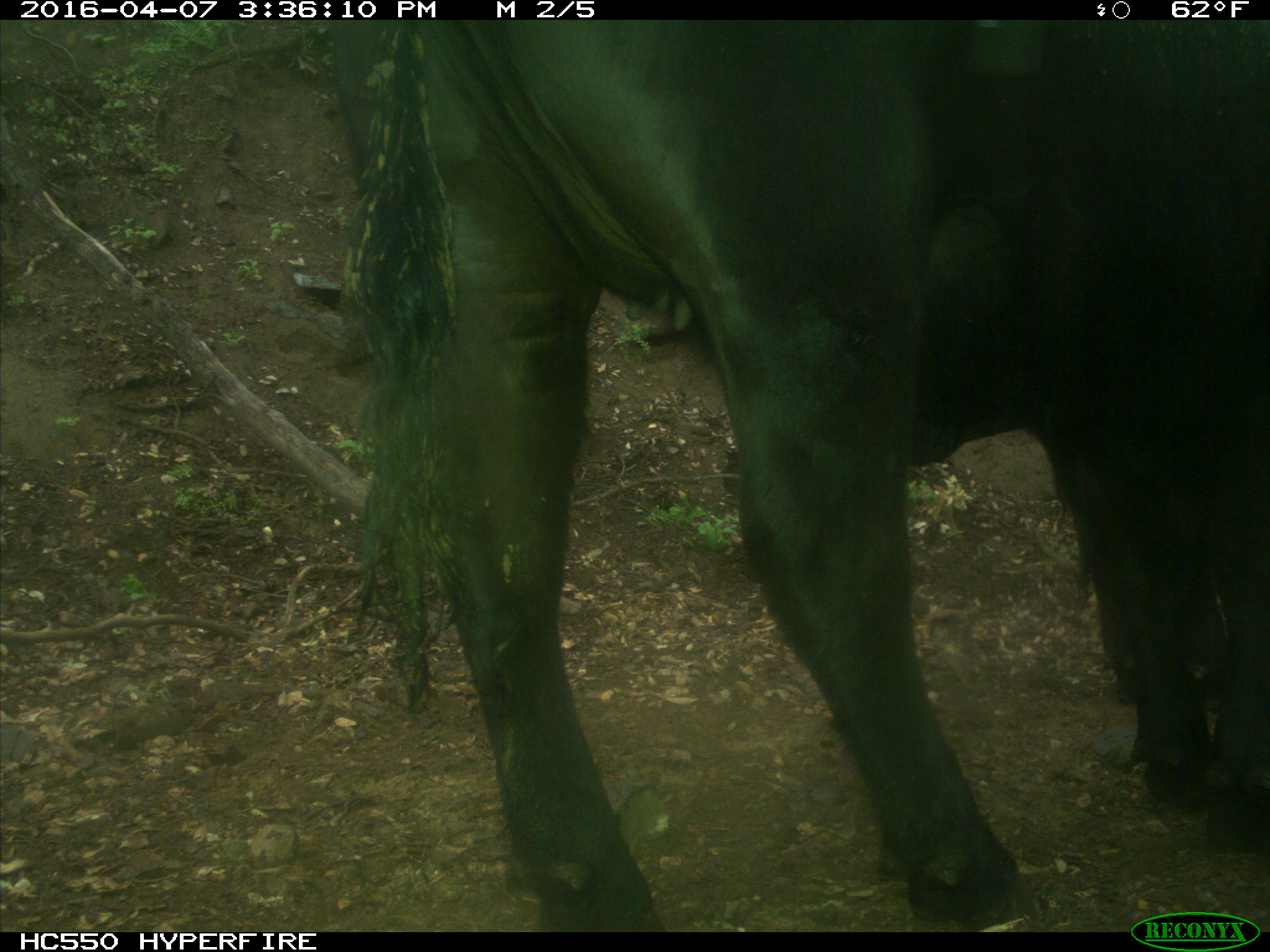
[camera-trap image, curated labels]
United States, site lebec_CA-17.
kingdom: Animalia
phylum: Chordata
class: Mammalia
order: Artiodactyla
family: Bovidae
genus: Bos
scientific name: Bos taurus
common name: domestic cow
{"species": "Bos taurus (domestic cow)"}